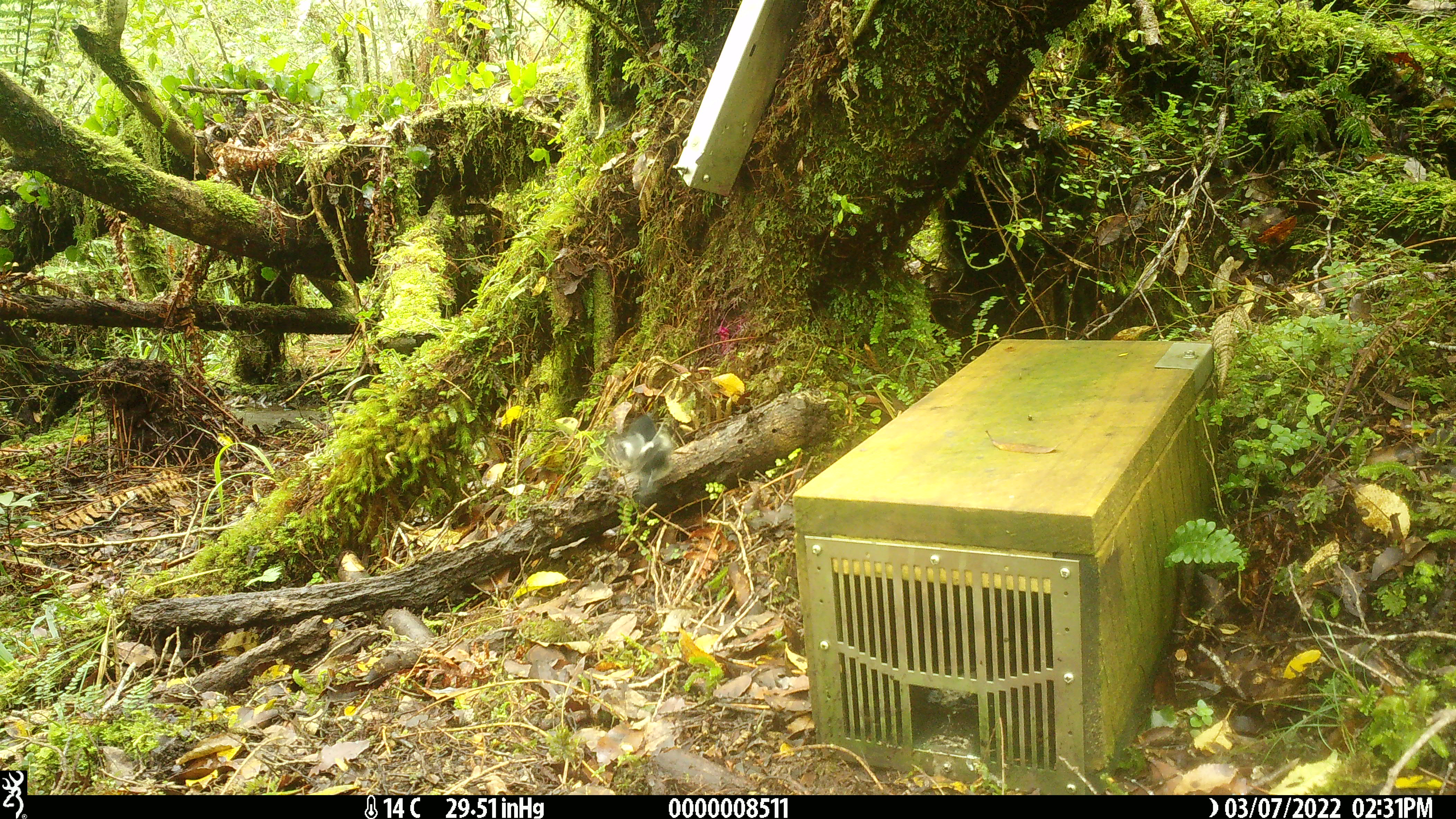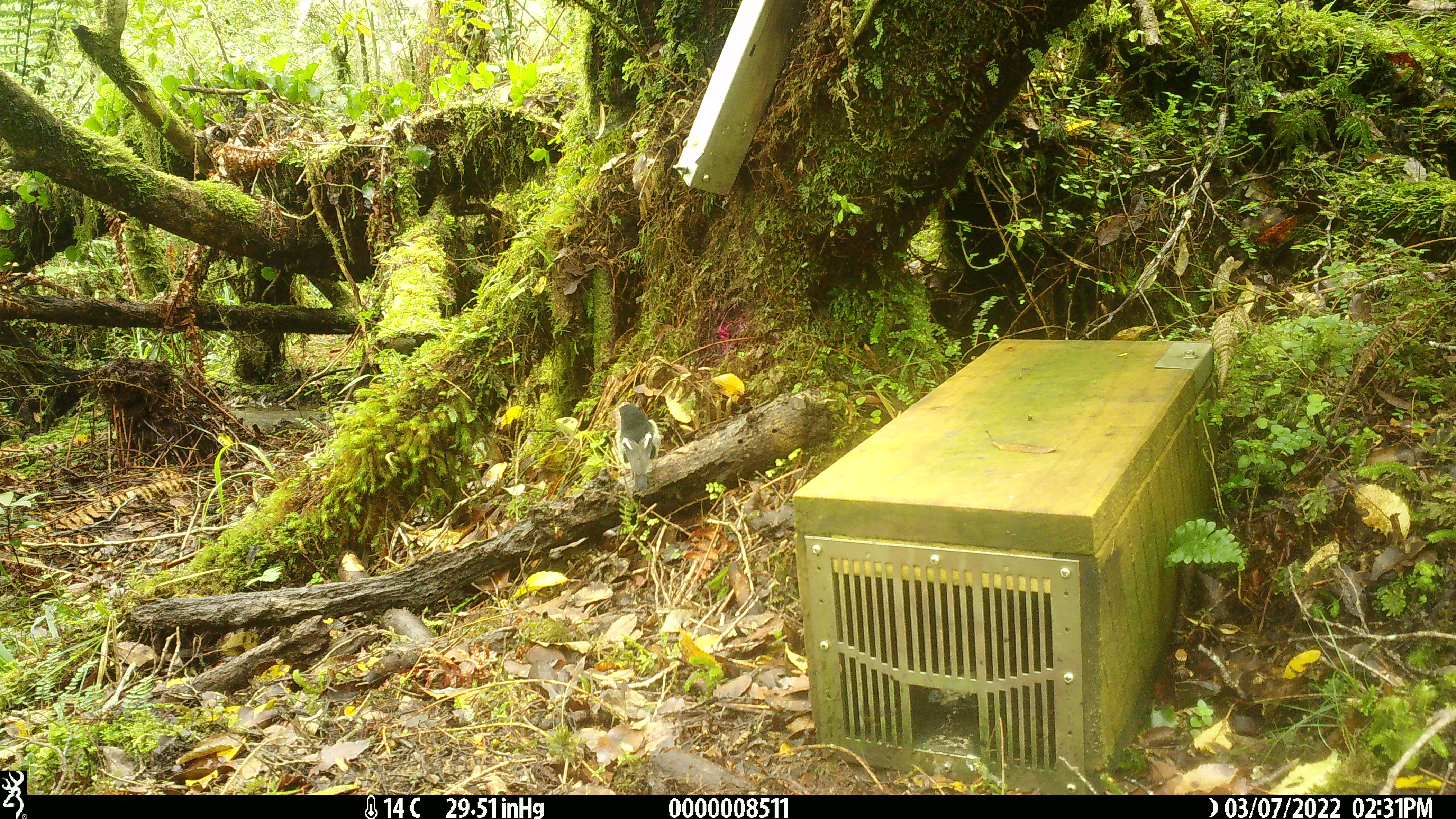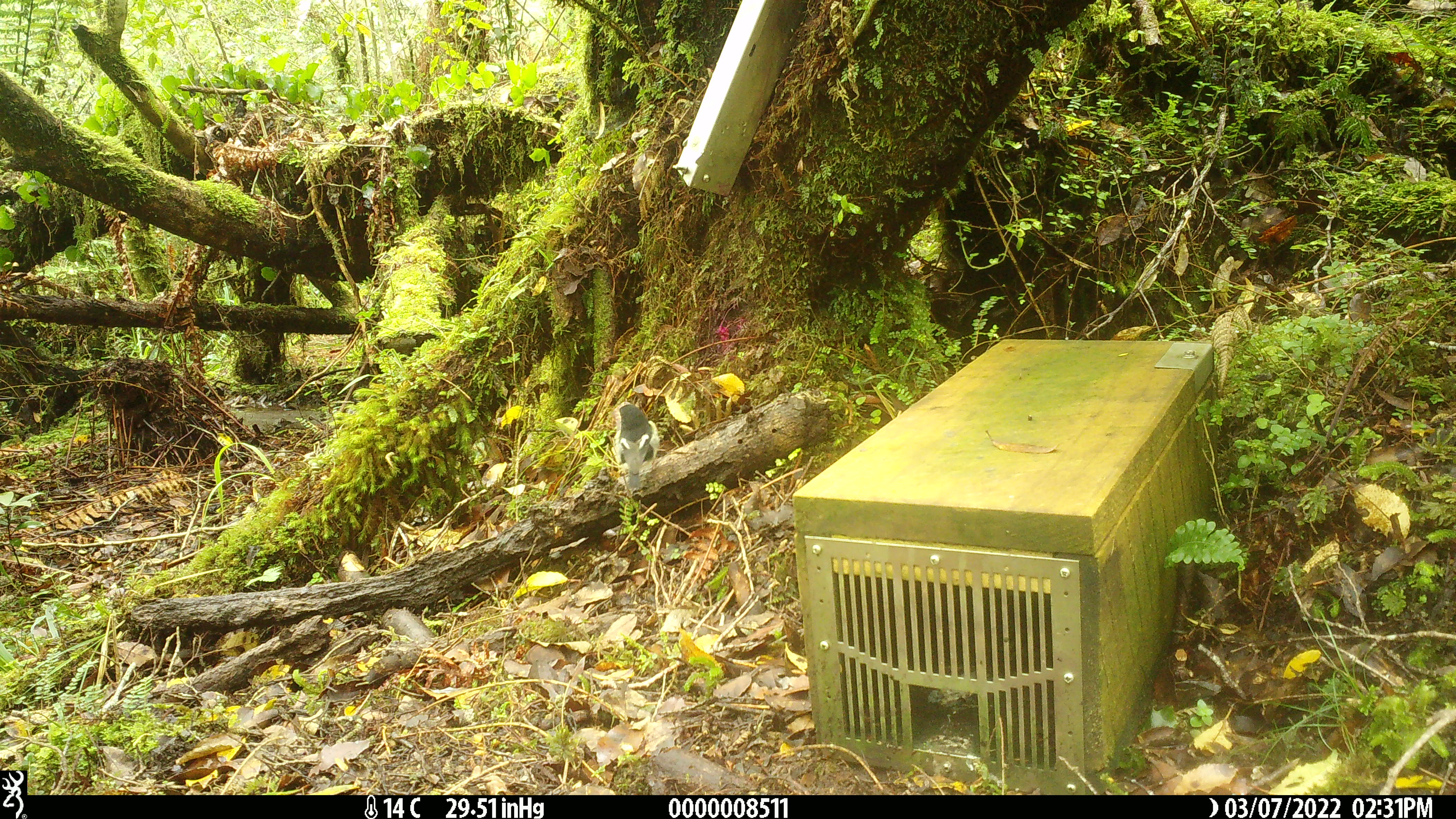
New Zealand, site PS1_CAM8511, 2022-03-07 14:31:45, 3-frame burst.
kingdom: Animalia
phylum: Chordata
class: Aves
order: Passeriformes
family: Petroicidae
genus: Petroica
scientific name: Petroica macrocephala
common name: tomtit